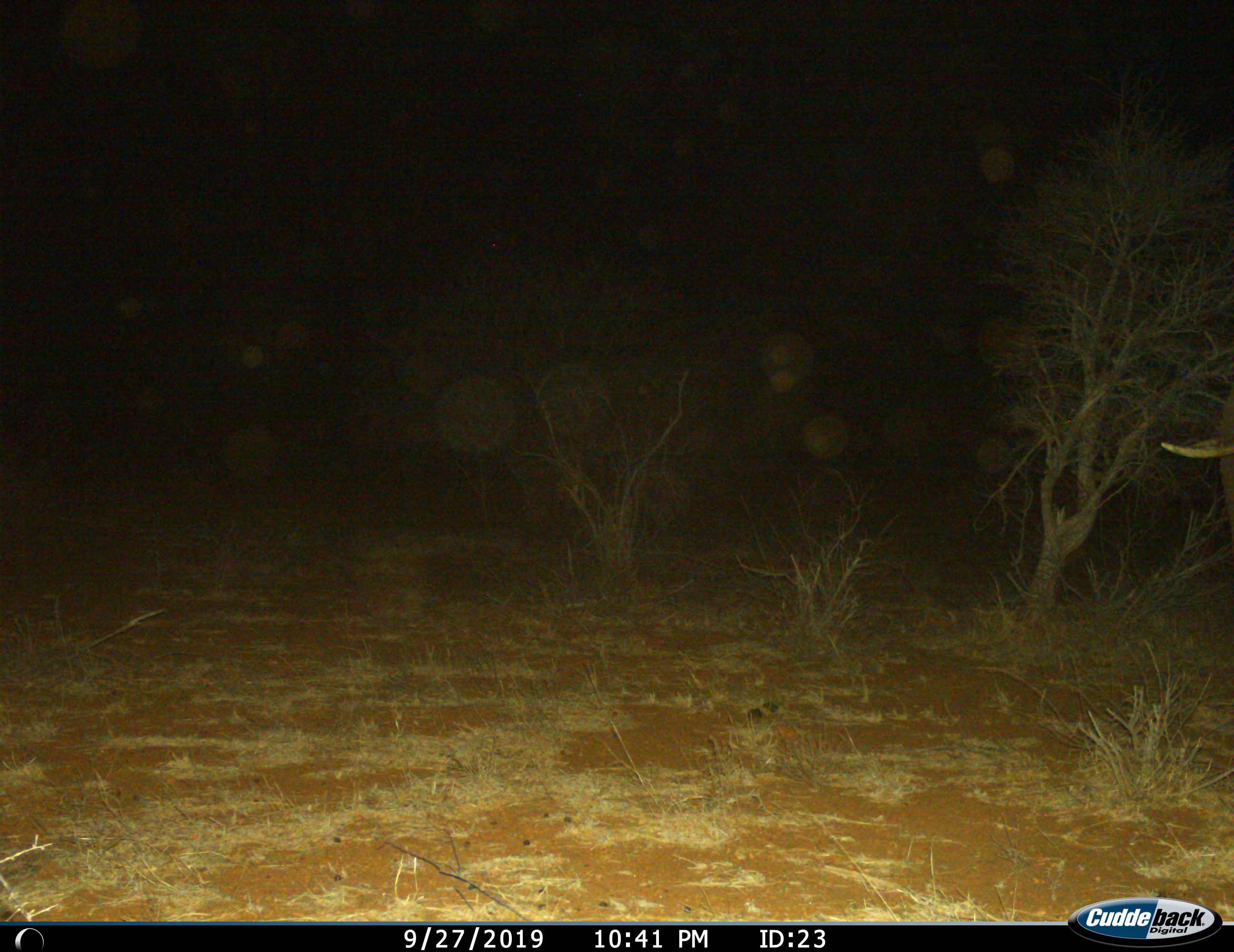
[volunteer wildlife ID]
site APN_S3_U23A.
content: unidentified animal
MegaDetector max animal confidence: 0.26